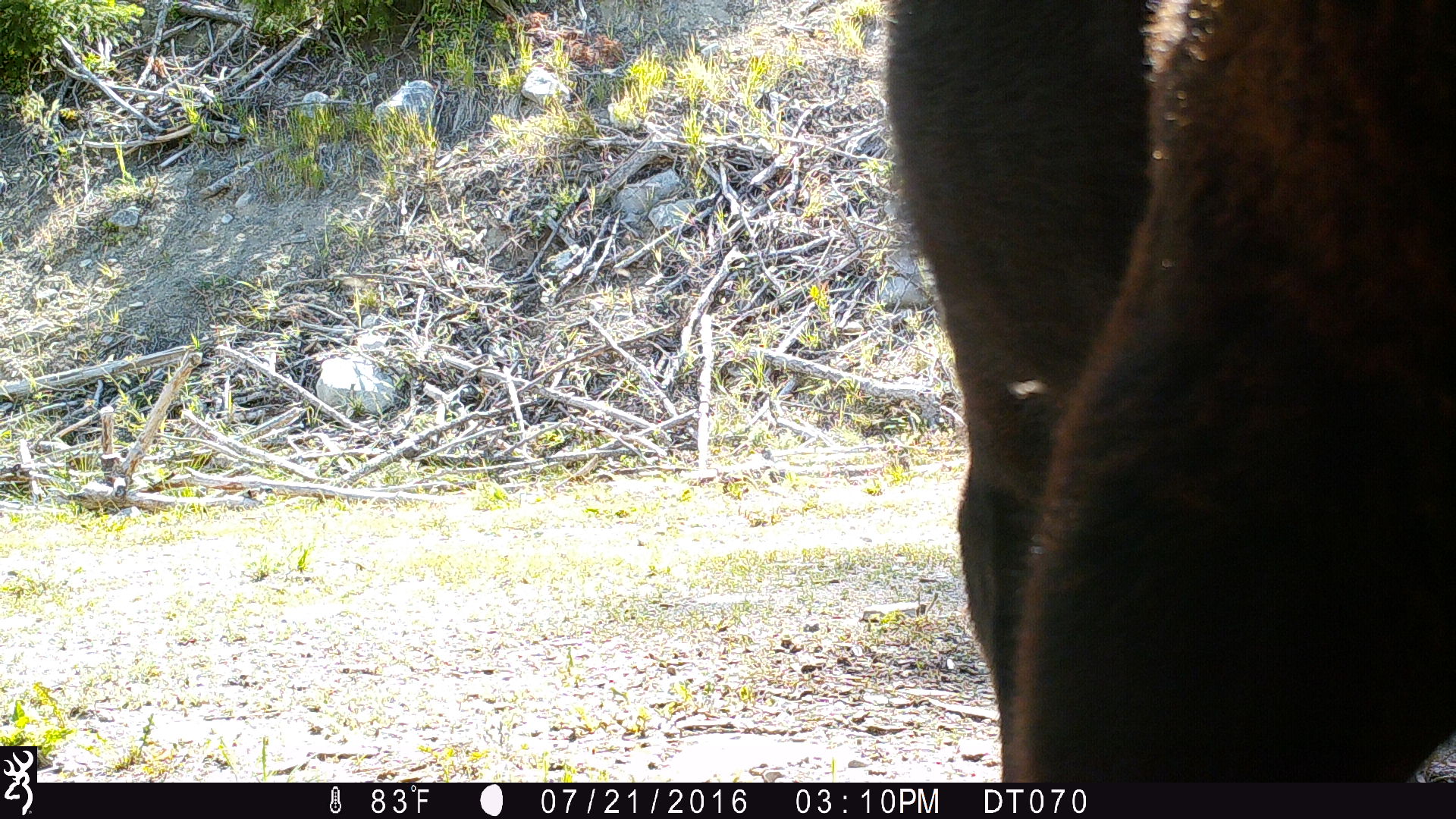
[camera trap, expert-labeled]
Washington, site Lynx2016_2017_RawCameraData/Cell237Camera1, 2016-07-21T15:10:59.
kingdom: Animalia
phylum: Chordata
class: Mammalia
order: Artiodactyla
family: Bovidae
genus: Bos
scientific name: Bos taurus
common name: domestic cattle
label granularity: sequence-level